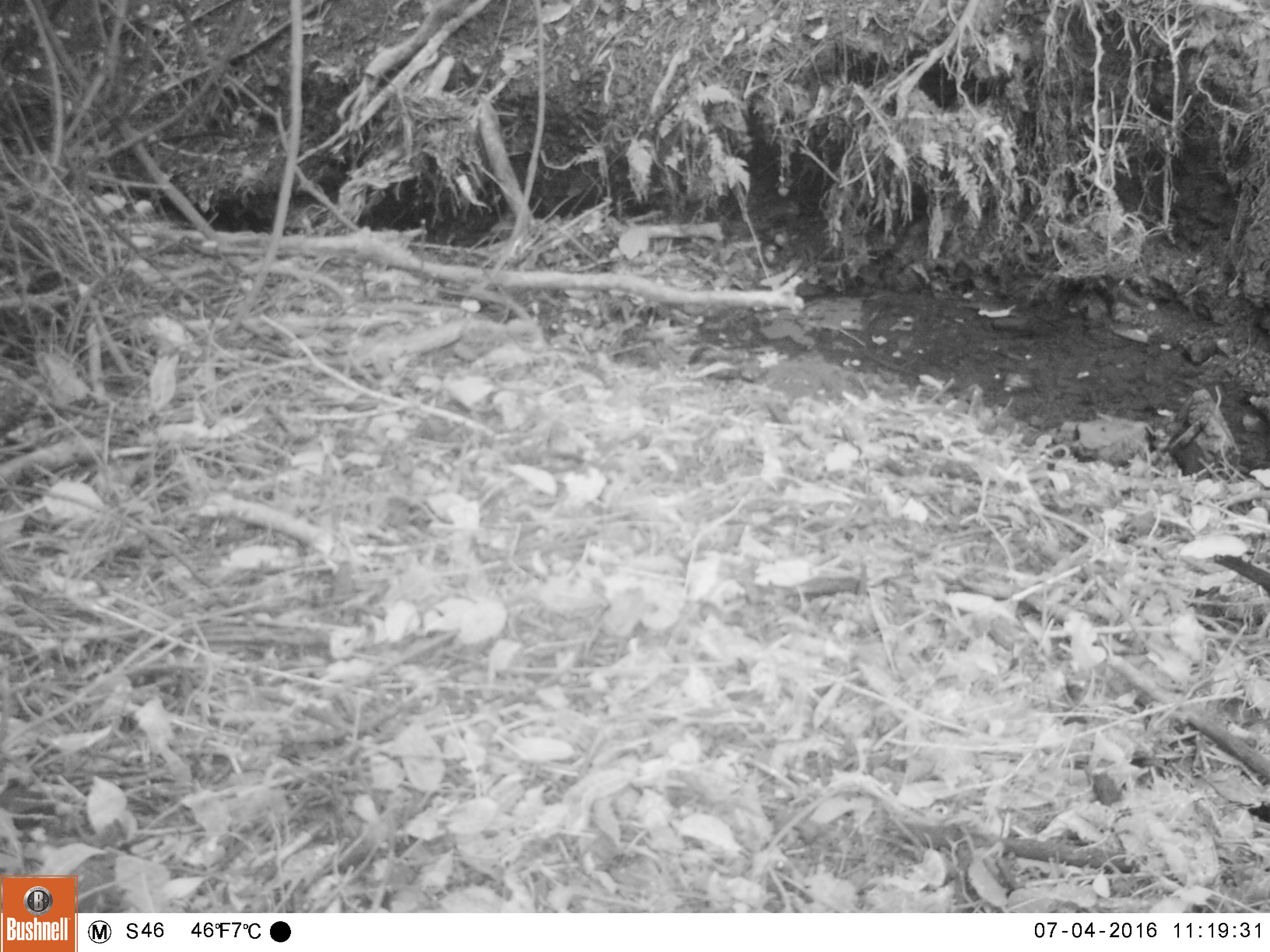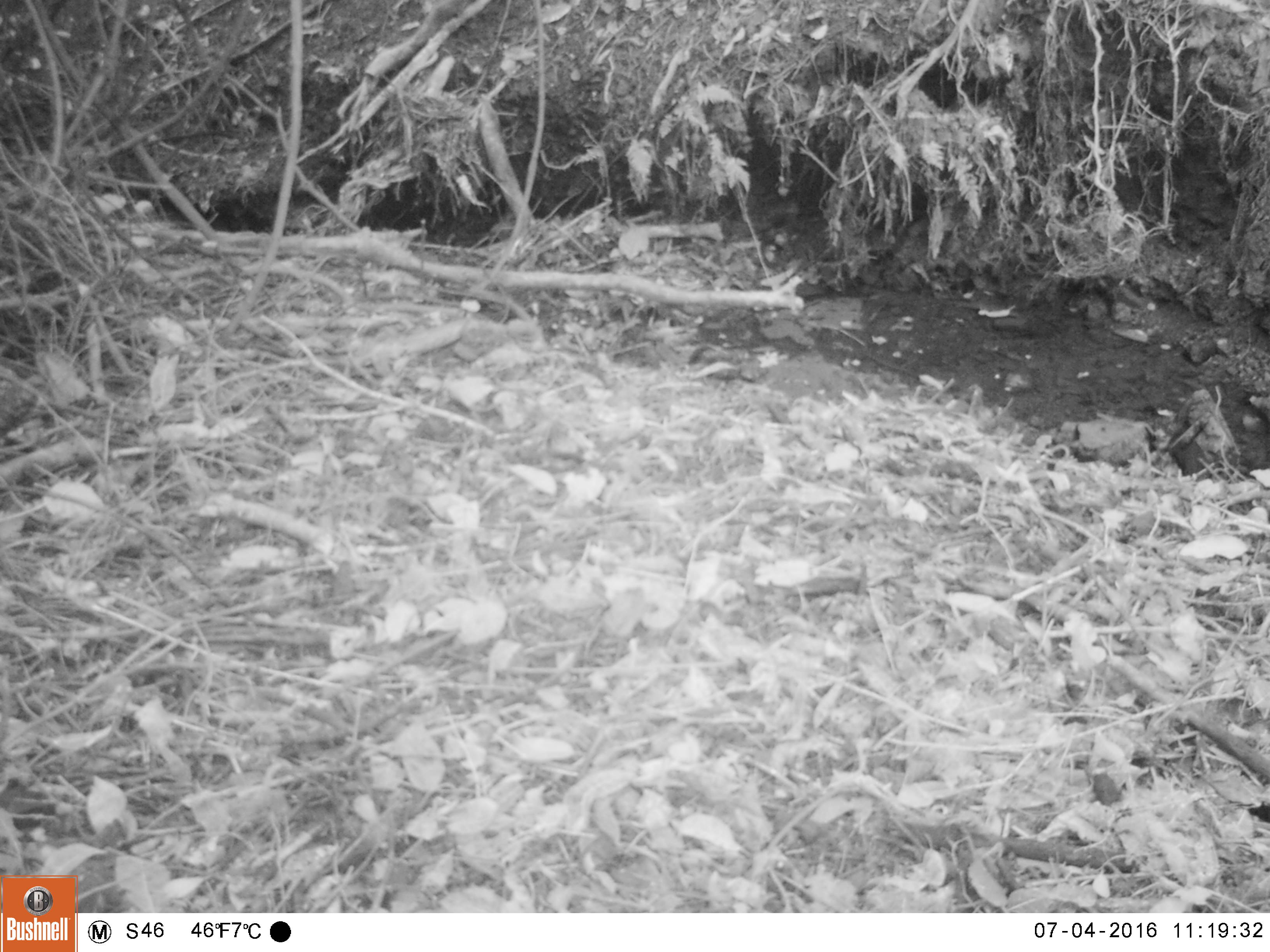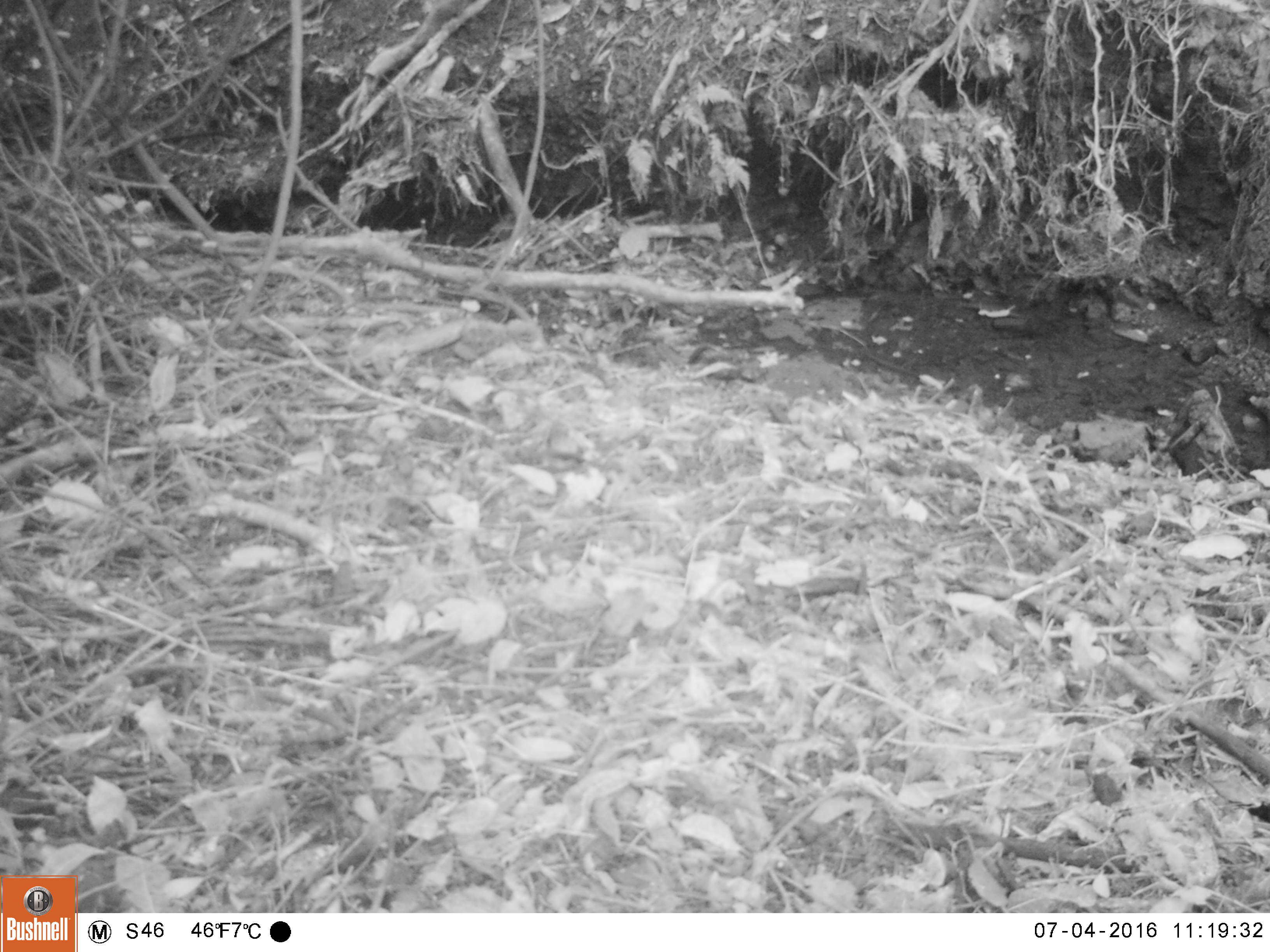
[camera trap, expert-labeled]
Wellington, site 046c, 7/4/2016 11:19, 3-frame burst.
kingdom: Animalia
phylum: Chordata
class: Aves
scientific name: Aves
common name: bird